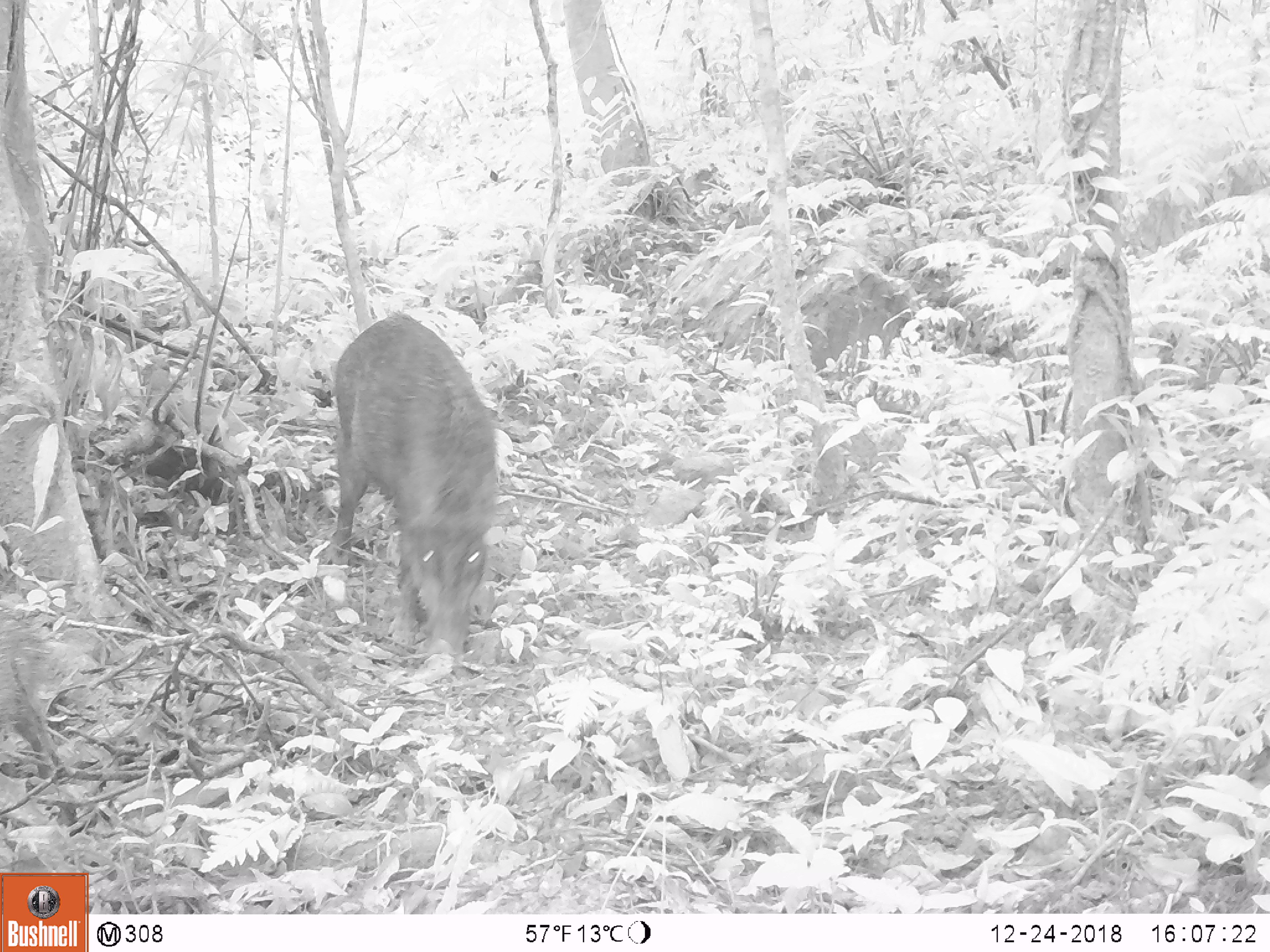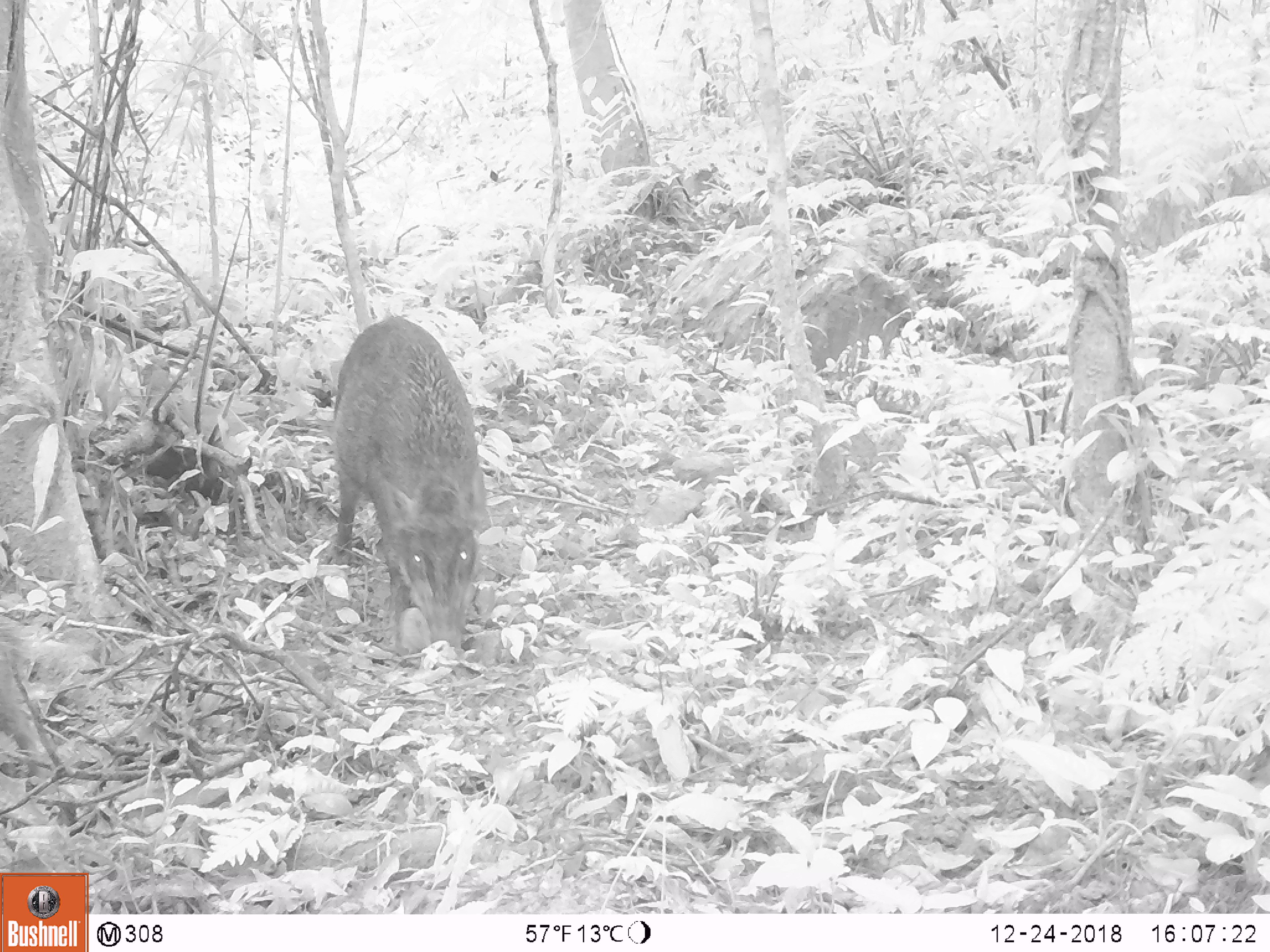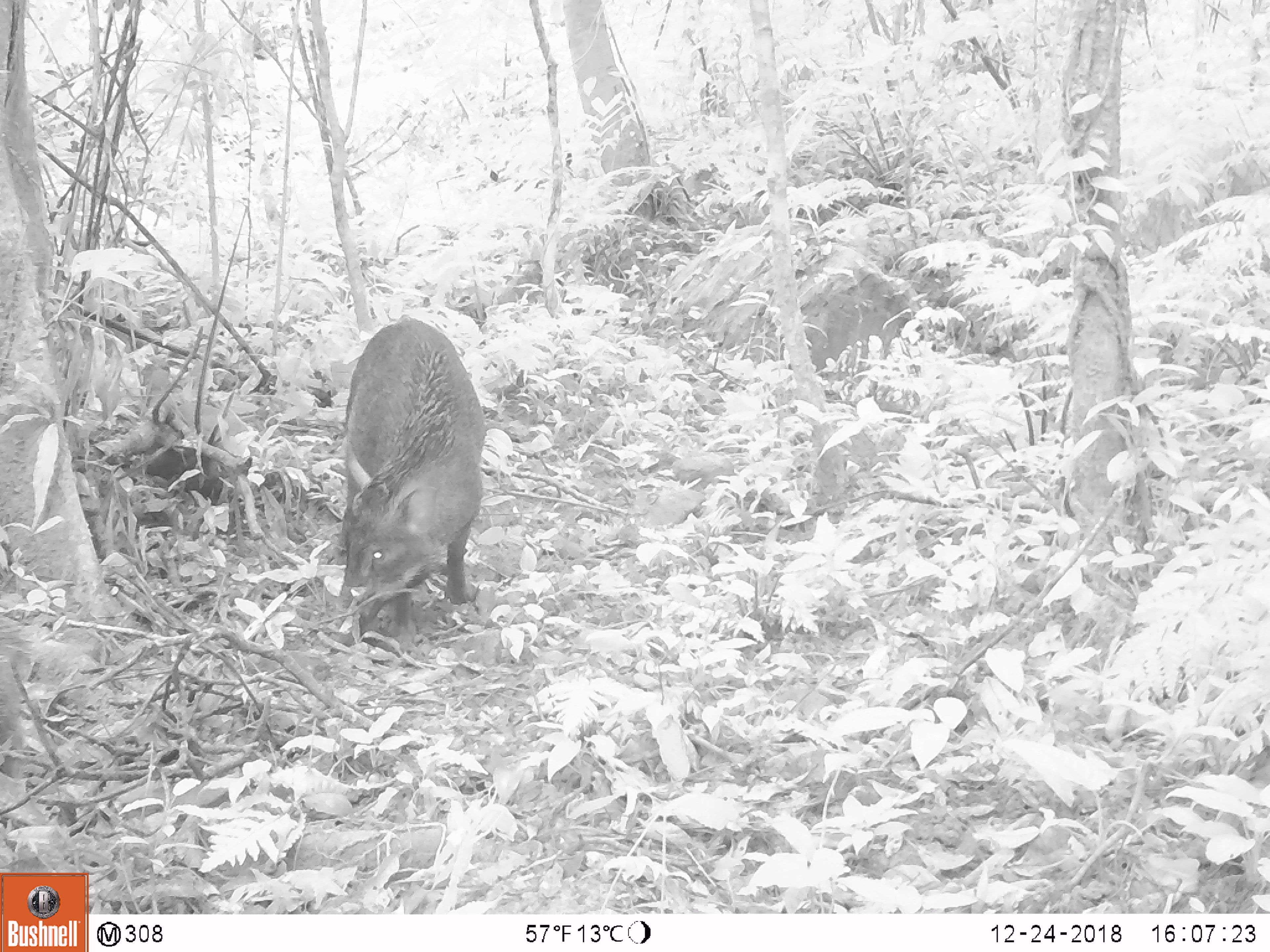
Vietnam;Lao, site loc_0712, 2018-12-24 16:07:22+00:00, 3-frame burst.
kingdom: Animalia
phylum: Chordata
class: Mammalia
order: Artiodactyla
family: Suidae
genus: Sus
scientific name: Sus scrofa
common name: eurasian wild pig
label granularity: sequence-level